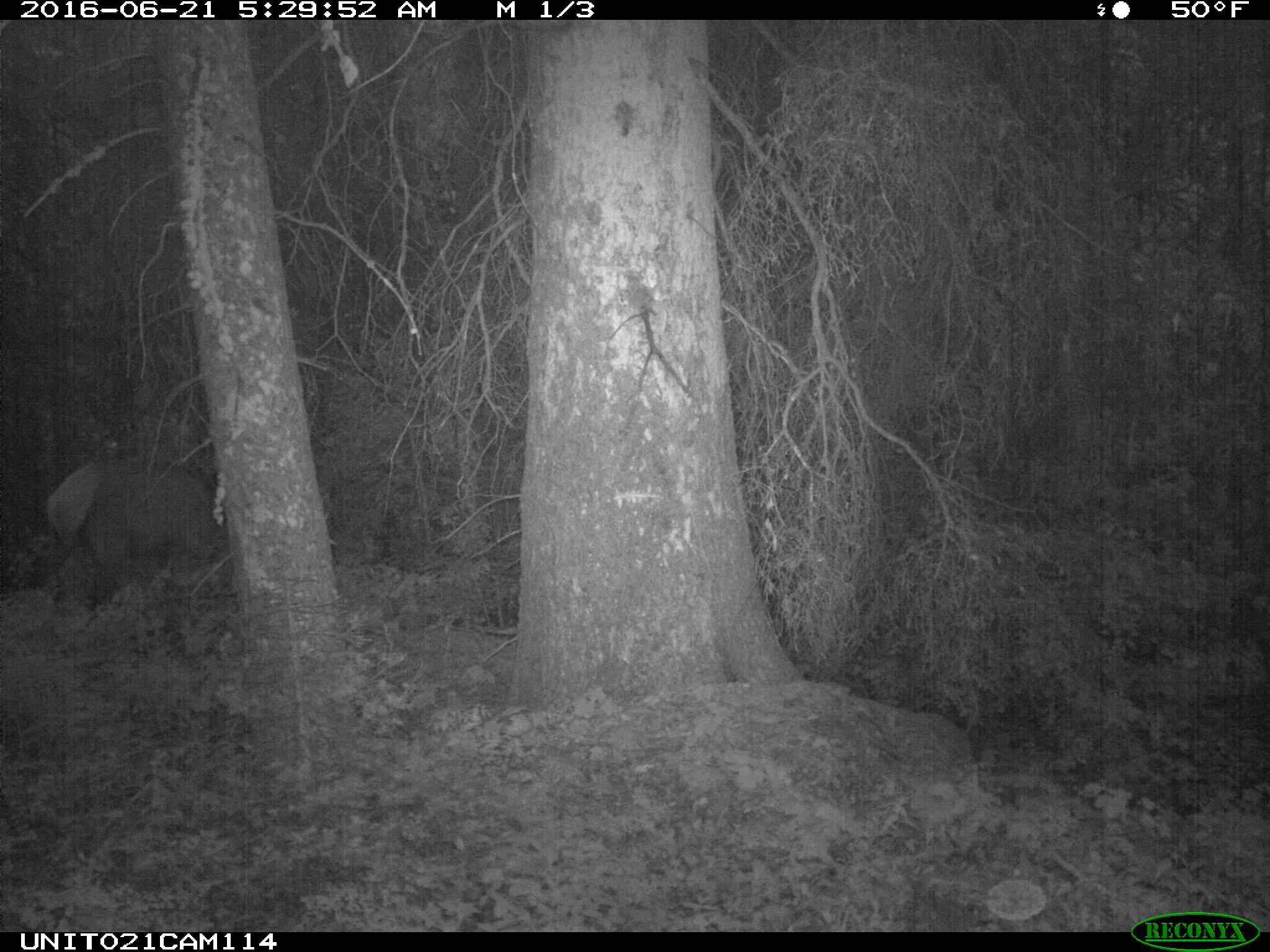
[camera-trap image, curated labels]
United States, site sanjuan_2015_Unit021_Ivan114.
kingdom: Animalia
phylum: Chordata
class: Mammalia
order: Artiodactyla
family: Cervidae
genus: Cervus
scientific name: Cervus elaphus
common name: red deer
Cervus elaphus (red deer).